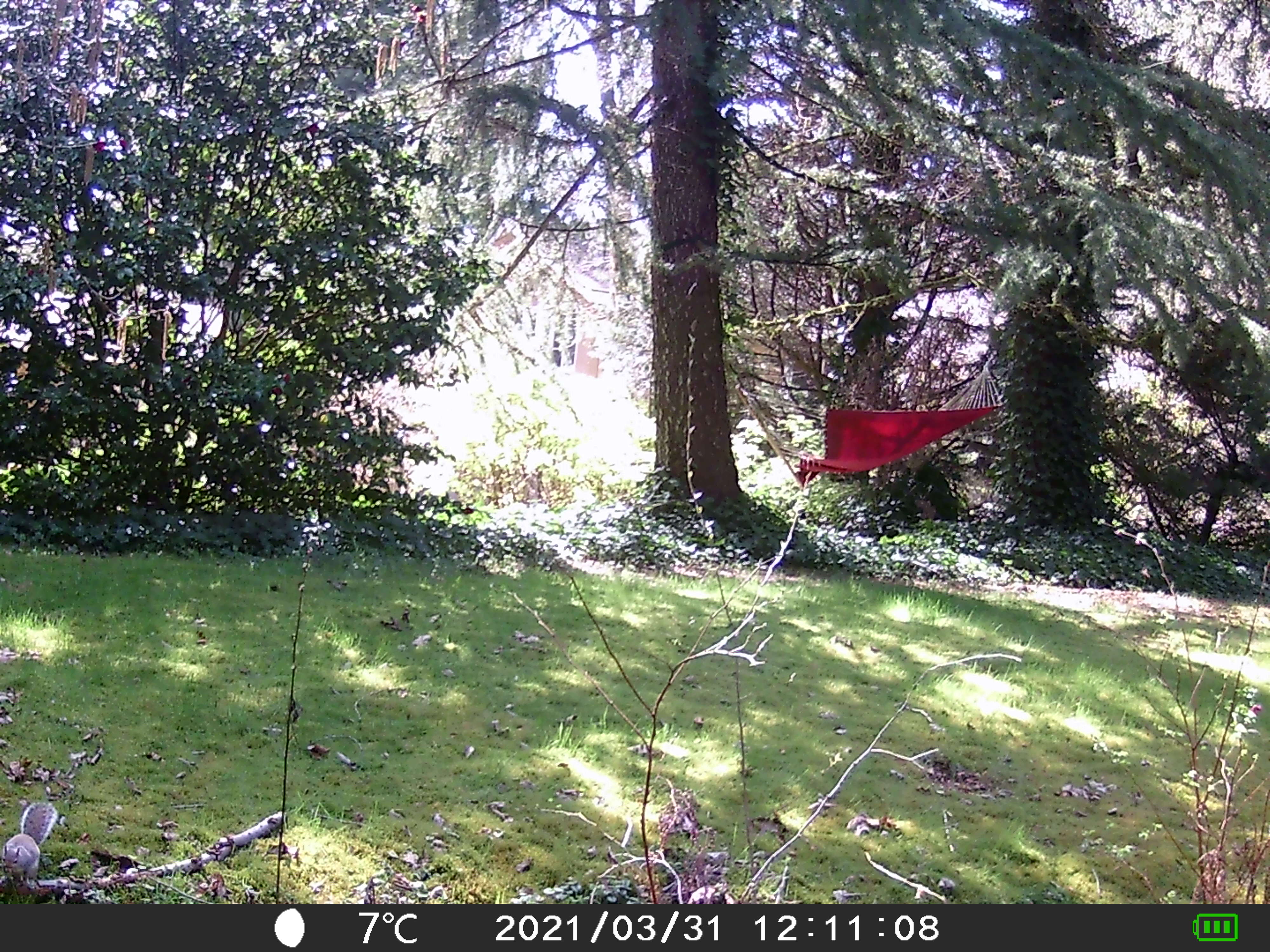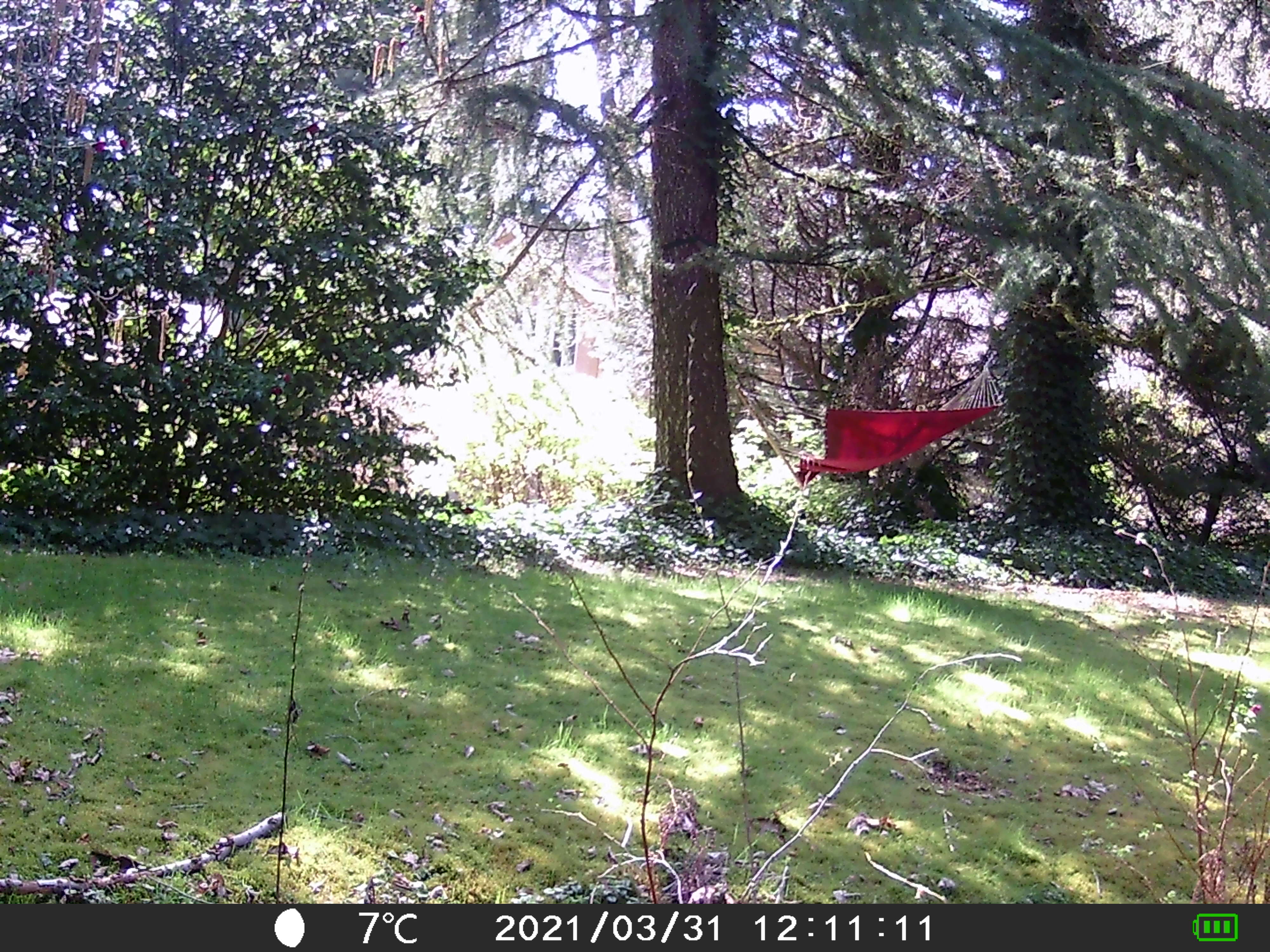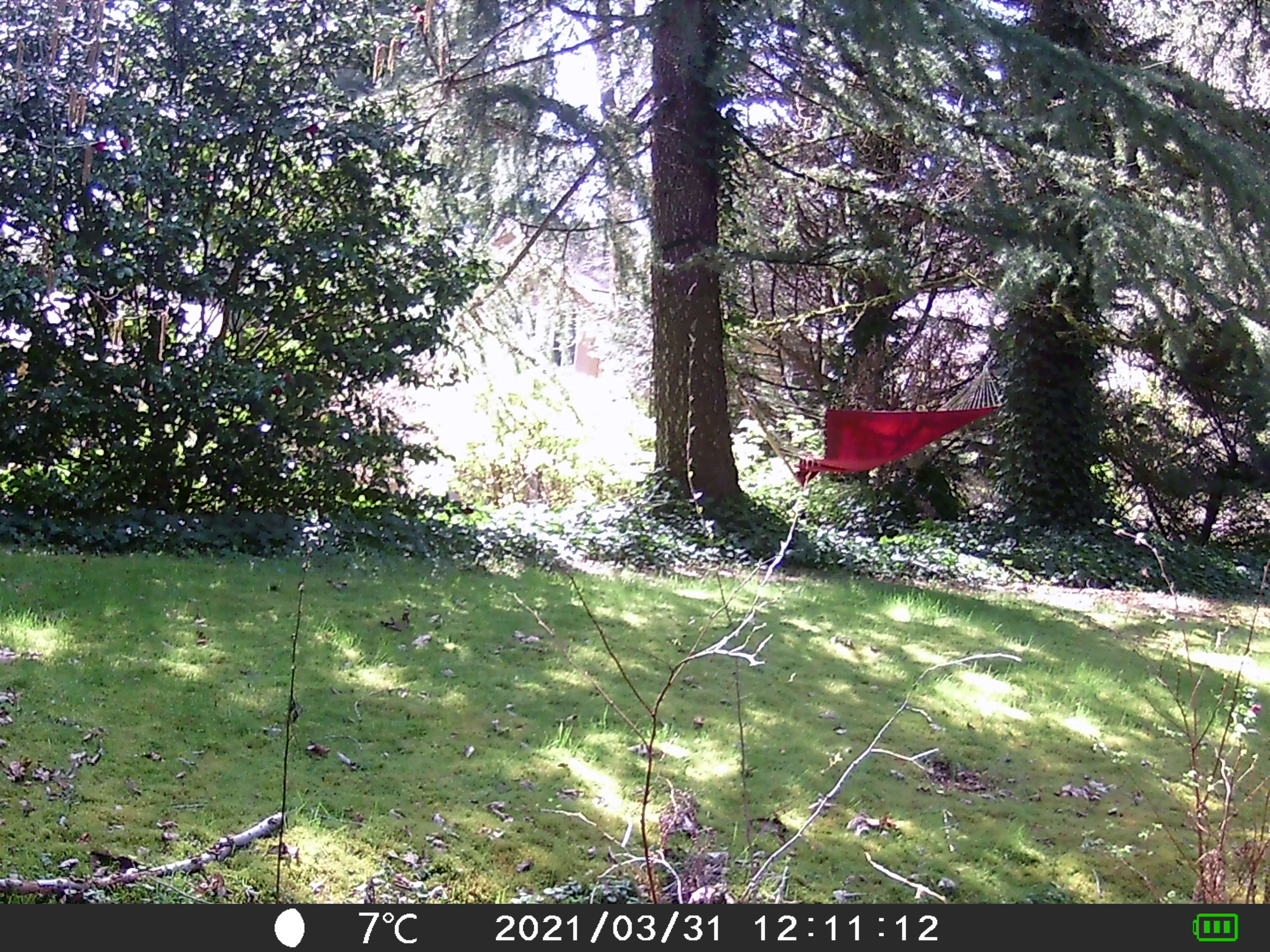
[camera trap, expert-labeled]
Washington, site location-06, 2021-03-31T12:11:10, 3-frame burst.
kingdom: Animalia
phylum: Chordata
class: Mammalia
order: Rodentia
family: Sciuridae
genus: Sciurus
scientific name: Sciurus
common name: squirrel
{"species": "squirrel (Sciurus)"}